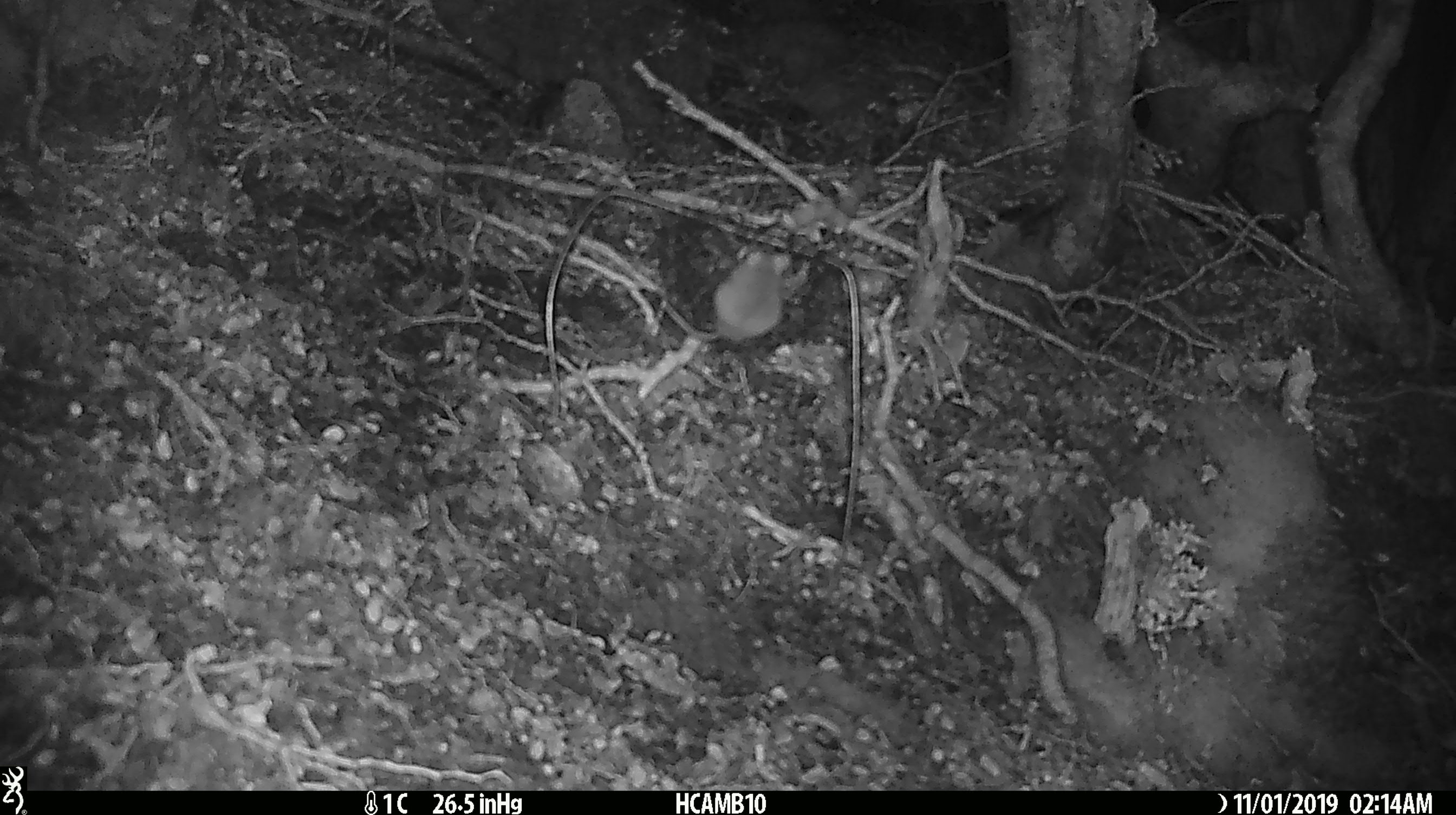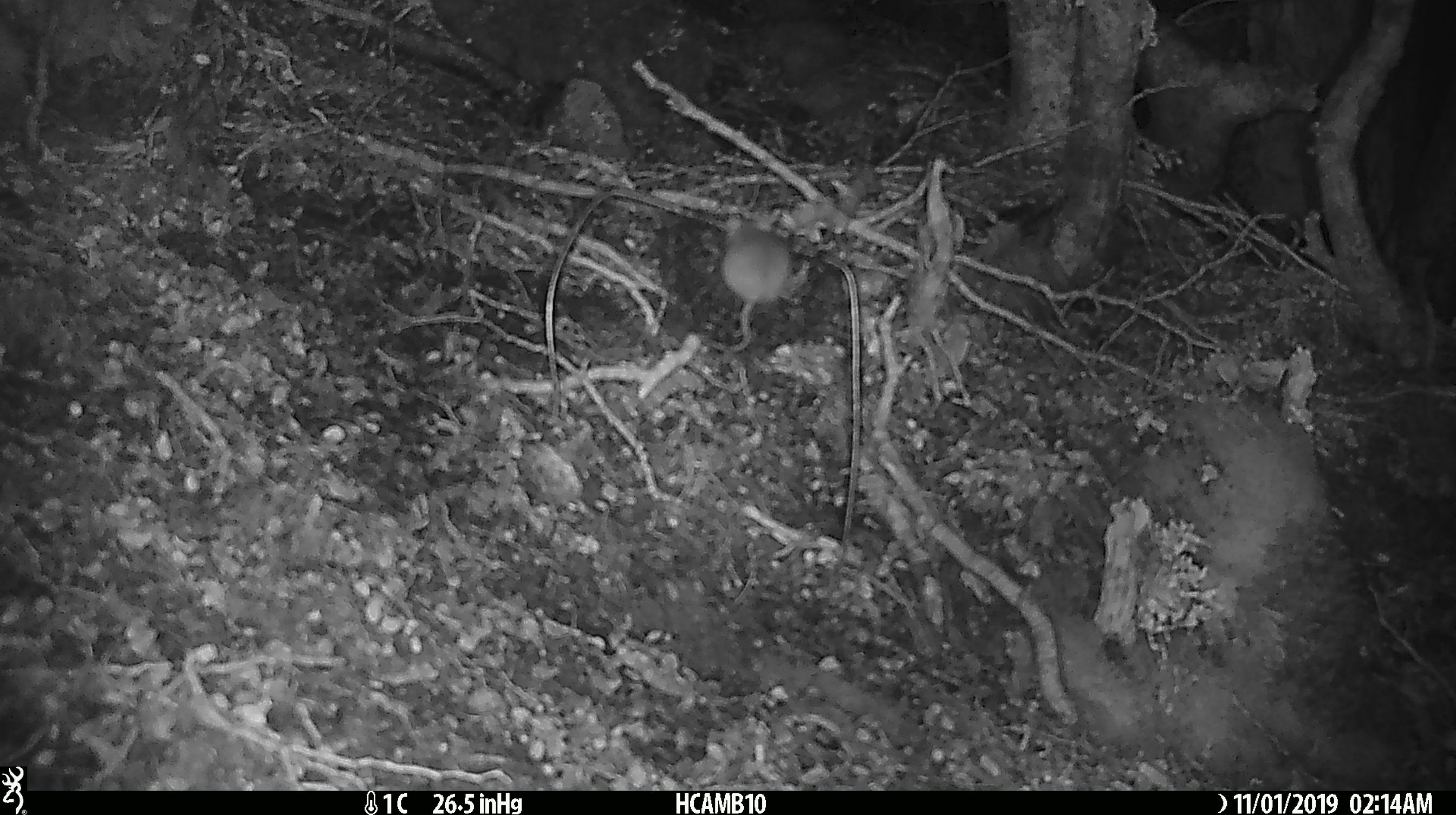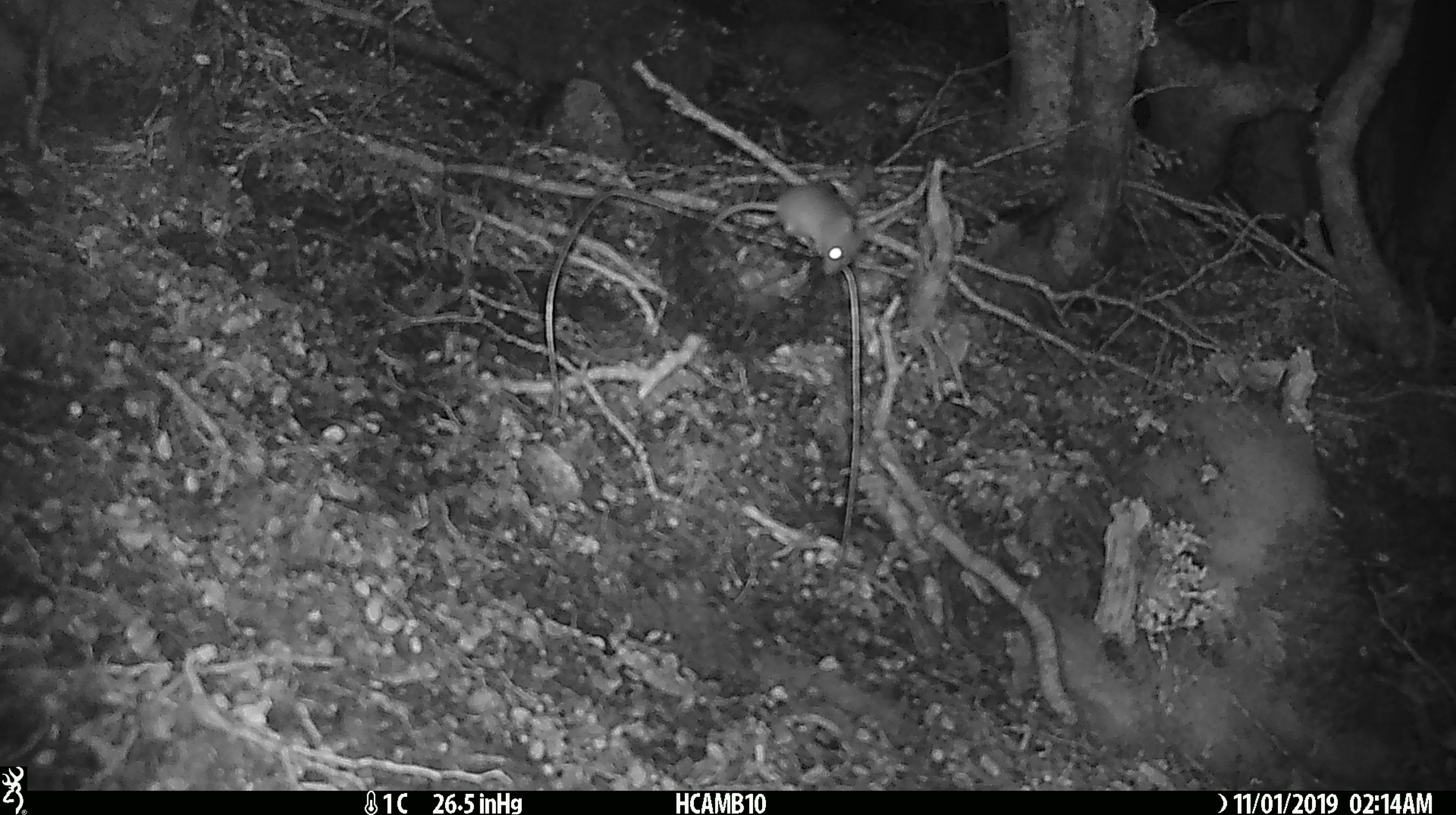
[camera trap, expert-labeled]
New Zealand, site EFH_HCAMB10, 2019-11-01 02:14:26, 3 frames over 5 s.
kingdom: Animalia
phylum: Chordata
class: Mammalia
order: Rodentia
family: Muridae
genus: Mus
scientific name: Mus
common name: mouse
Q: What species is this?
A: Mouse (Mus).